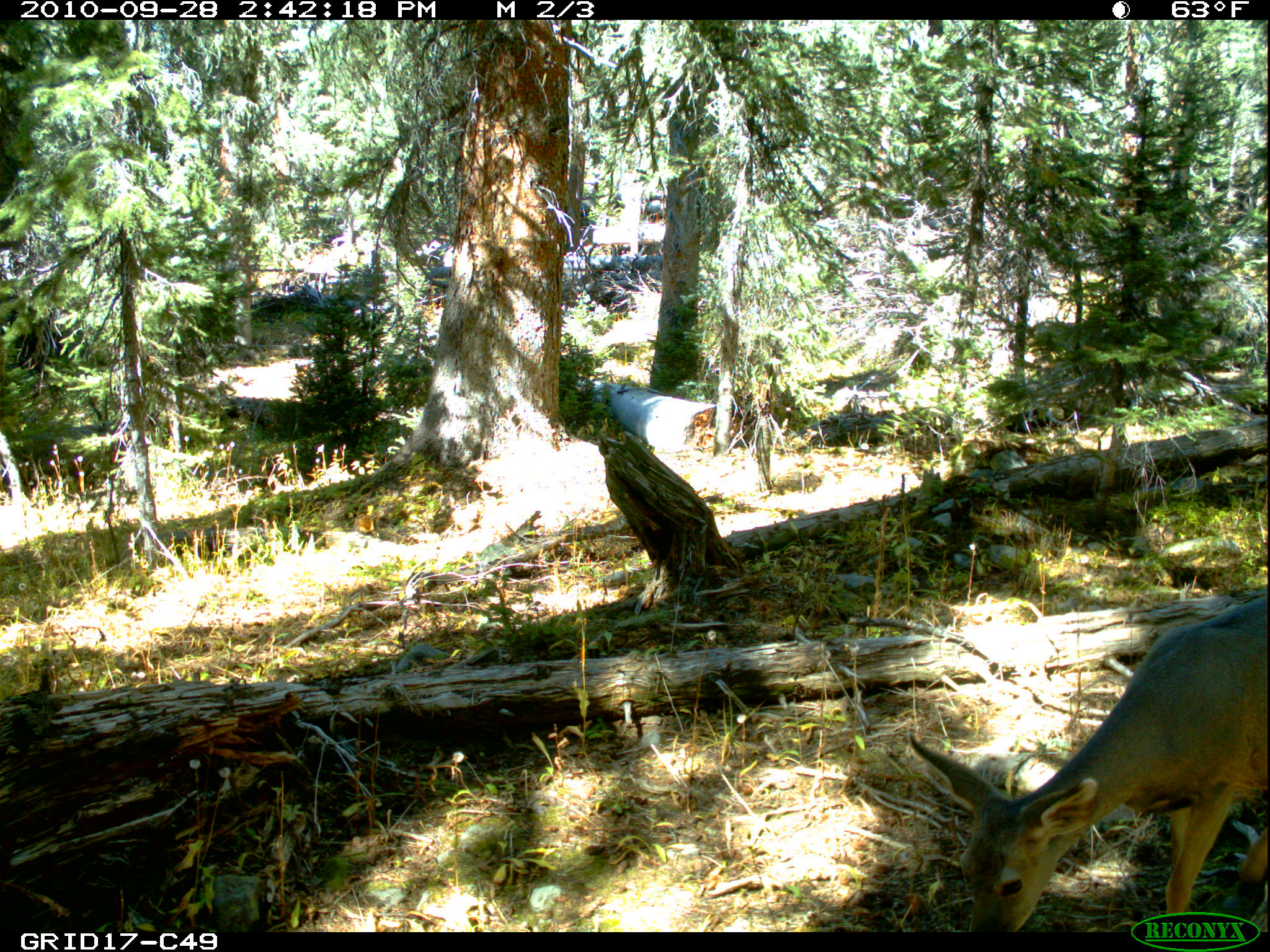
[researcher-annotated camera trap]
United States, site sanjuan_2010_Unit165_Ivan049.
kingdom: Animalia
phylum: Chordata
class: Mammalia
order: Artiodactyla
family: Cervidae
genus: Odocoileus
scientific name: Odocoileus hemionus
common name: mule deer